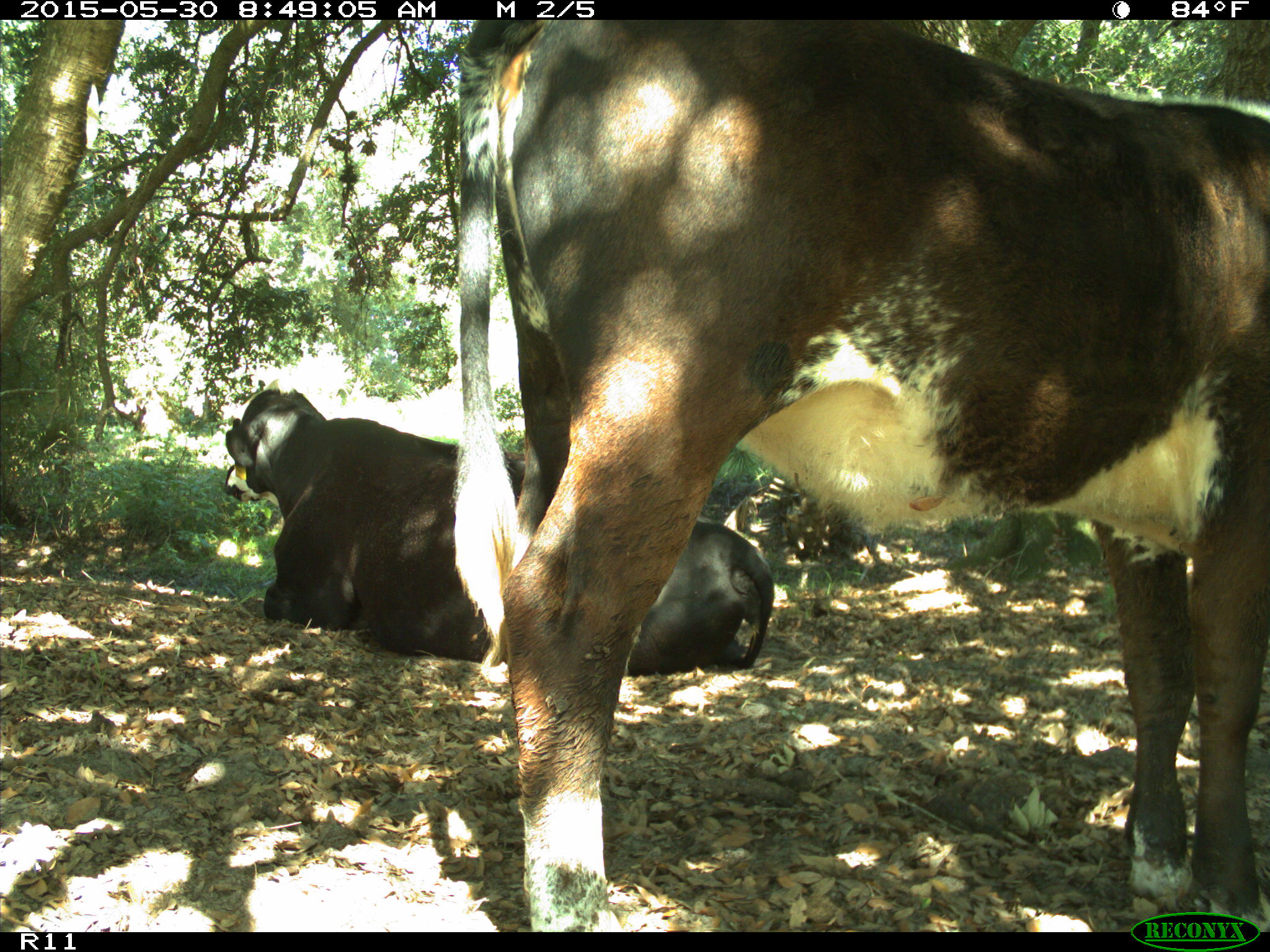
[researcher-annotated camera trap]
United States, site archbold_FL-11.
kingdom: Animalia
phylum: Chordata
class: Mammalia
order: Artiodactyla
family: Bovidae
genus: Bos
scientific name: Bos taurus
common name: domestic cow